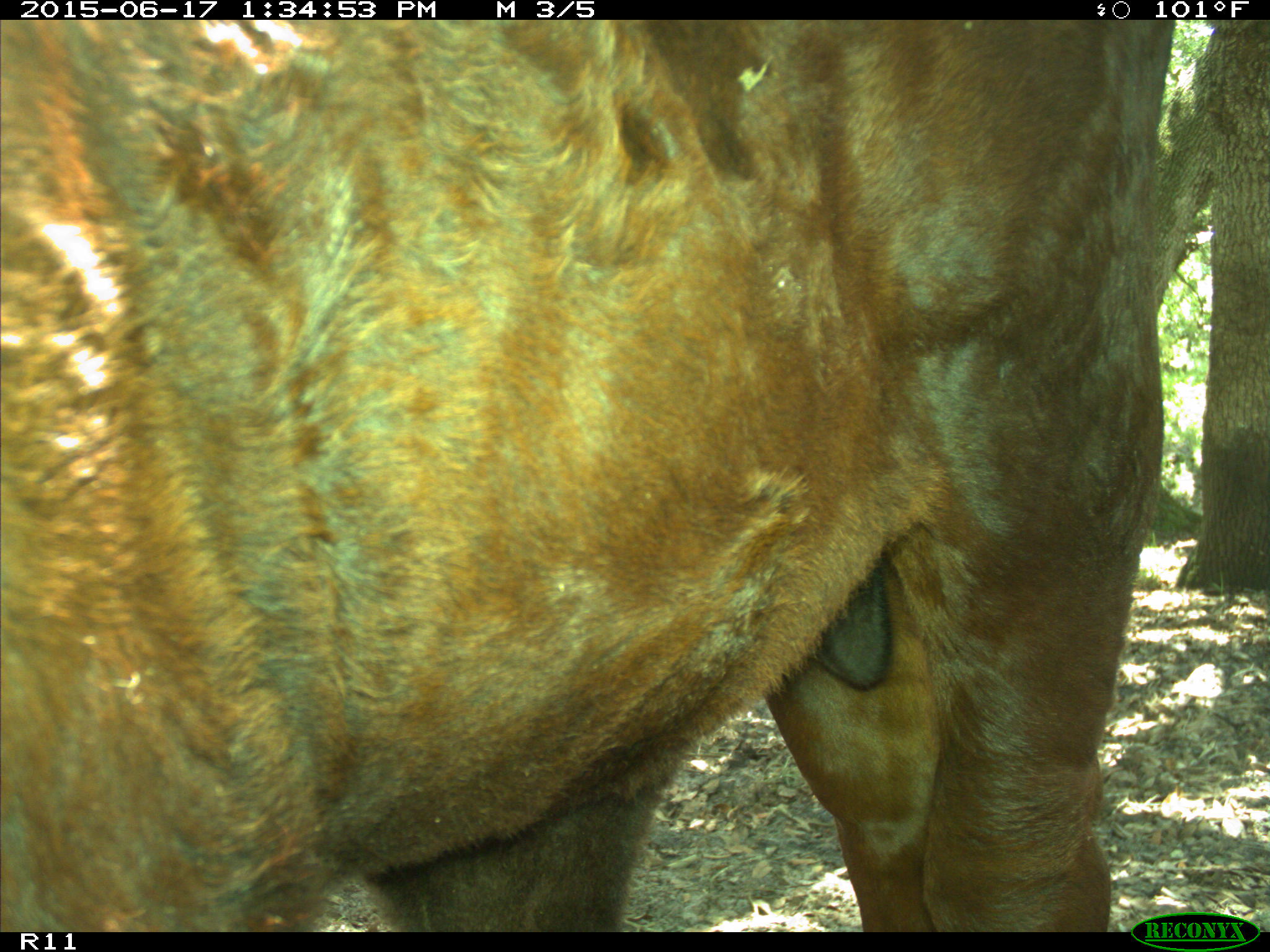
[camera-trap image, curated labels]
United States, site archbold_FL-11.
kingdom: Animalia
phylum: Chordata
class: Mammalia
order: Artiodactyla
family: Bovidae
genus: Bos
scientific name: Bos taurus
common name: domestic cow